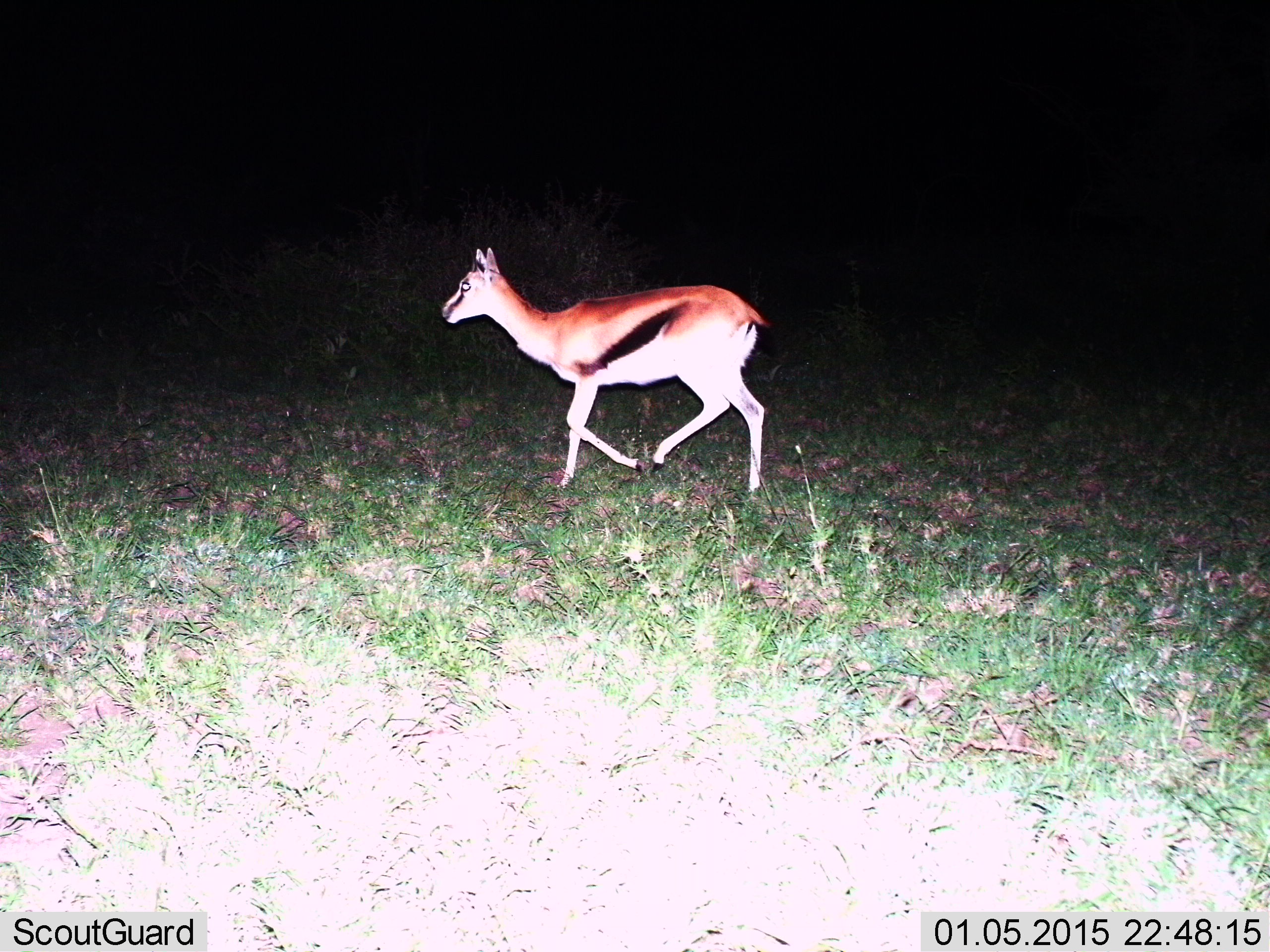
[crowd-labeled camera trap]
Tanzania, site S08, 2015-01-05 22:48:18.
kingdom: Animalia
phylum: Chordata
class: Mammalia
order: Artiodactyla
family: Bovidae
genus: Eudorcas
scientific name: Eudorcas thomsonii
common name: thomson's gazelle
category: gazellethomsons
Gazellethomsons (thomson's gazelle) (Eudorcas thomsonii), count 1. Behavior (volunteer vote fractions): standing 10%, resting 0%, moving 90%, interacting 0%. Young present (vote fraction): 0%. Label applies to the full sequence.